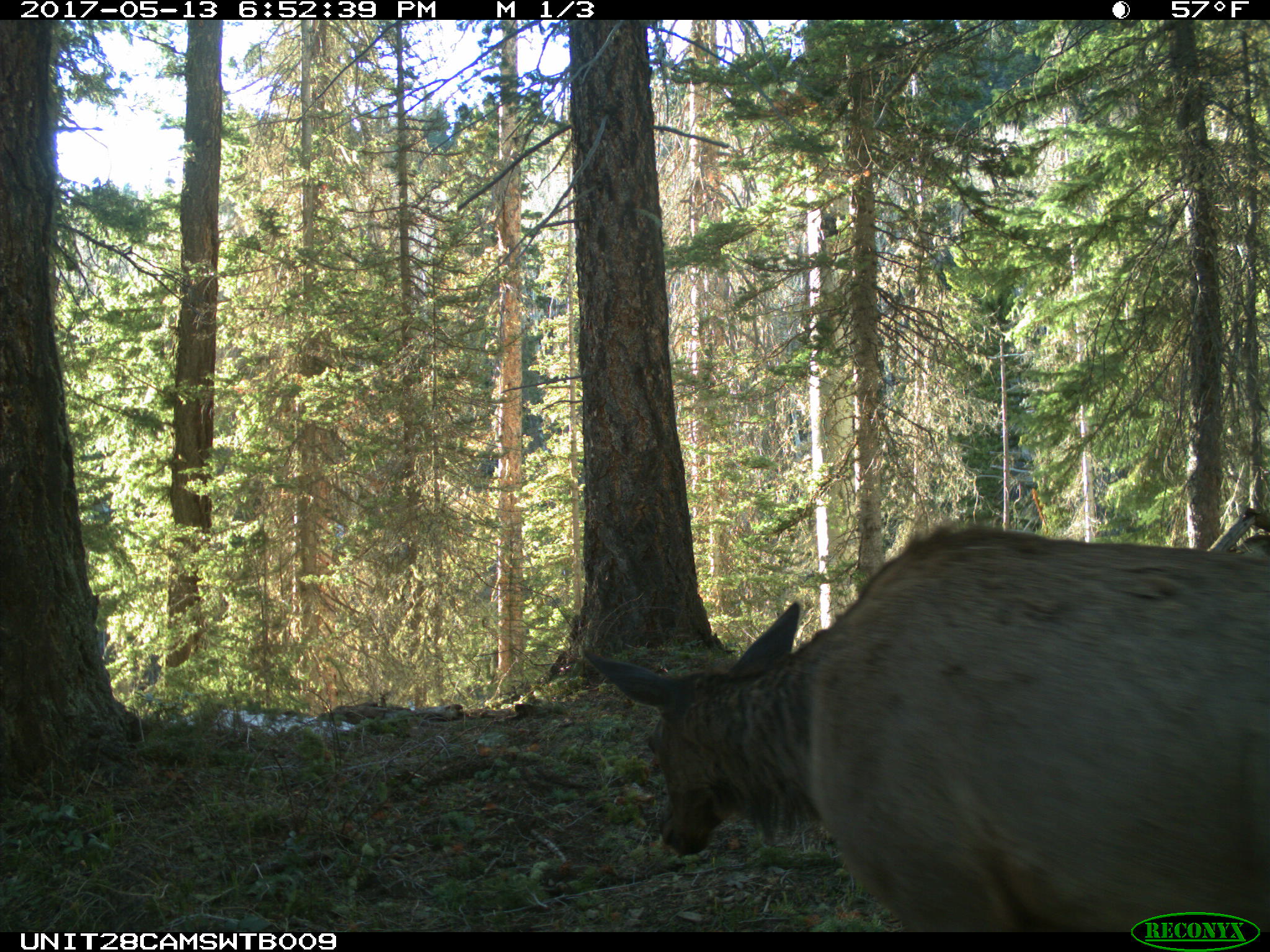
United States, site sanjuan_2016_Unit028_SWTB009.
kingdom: Animalia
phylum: Chordata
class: Mammalia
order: Artiodactyla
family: Cervidae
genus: Cervus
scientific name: Cervus elaphus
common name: red deer